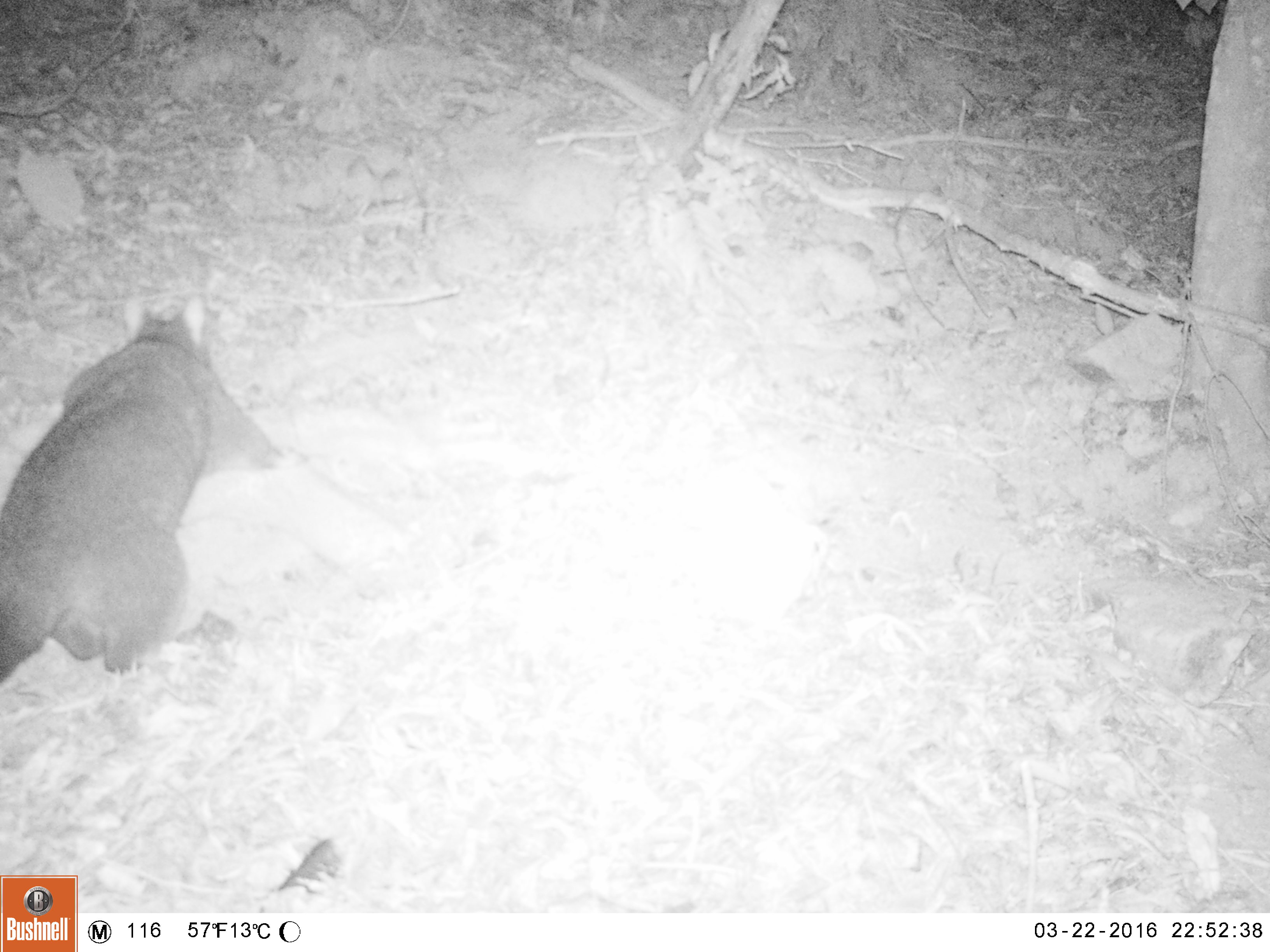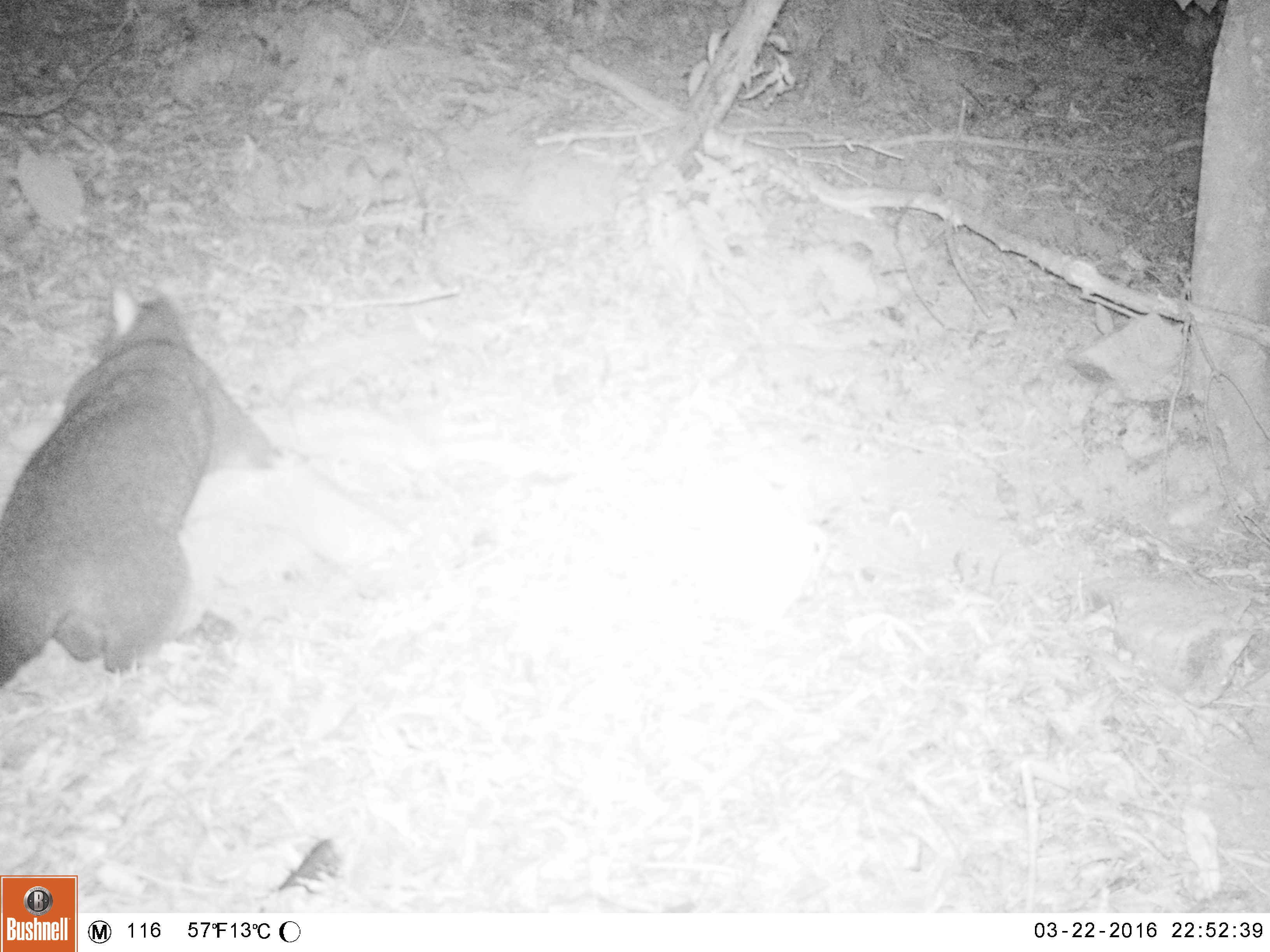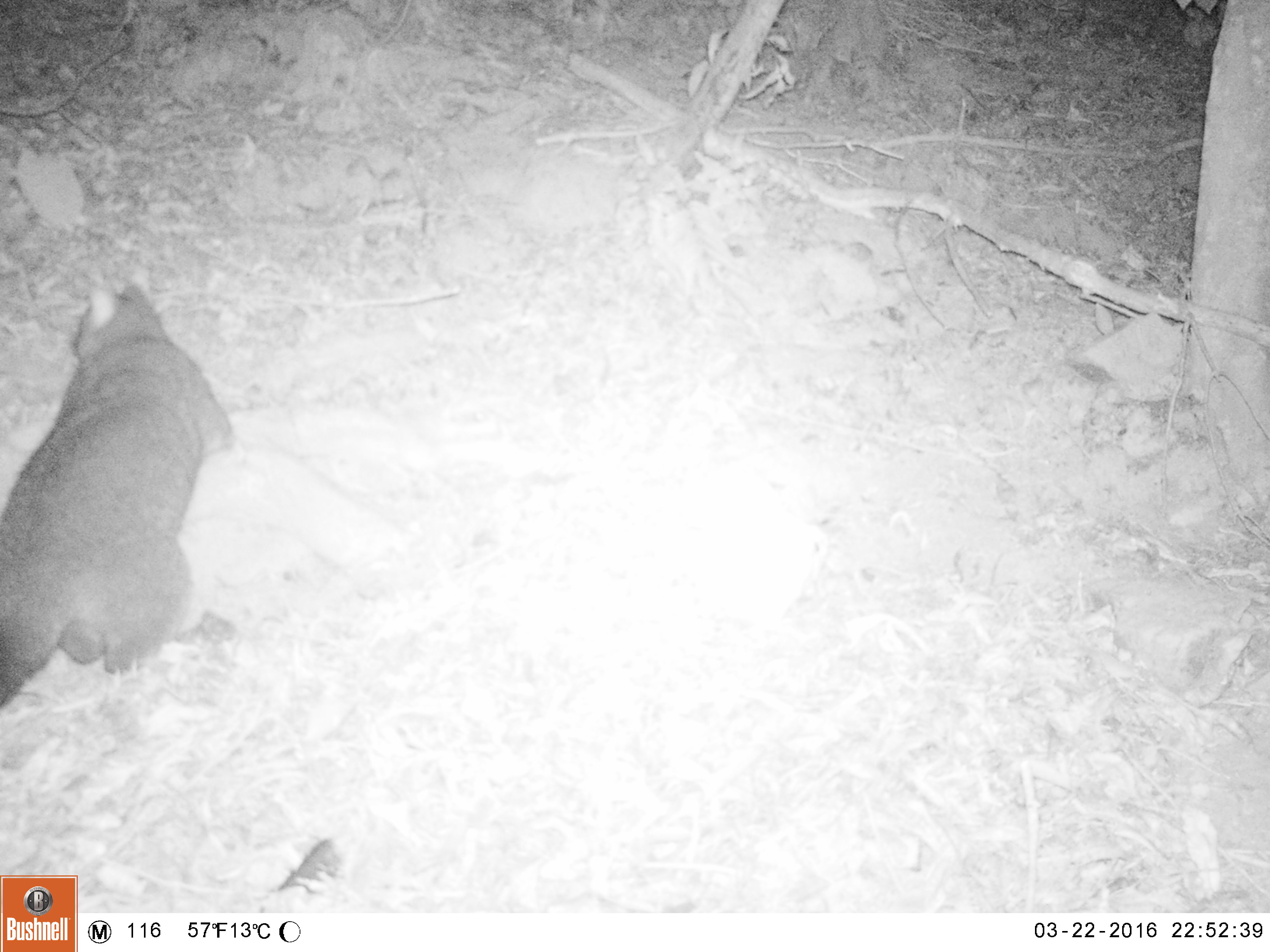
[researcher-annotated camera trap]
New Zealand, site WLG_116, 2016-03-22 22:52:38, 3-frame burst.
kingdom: Animalia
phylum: Chordata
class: Mammalia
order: Diprotodontia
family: Phalangeridae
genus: Trichosurus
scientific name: Trichosurus vulpecula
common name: common brushtail possum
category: possum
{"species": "possum (common brushtail possum) (Trichosurus vulpecula)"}